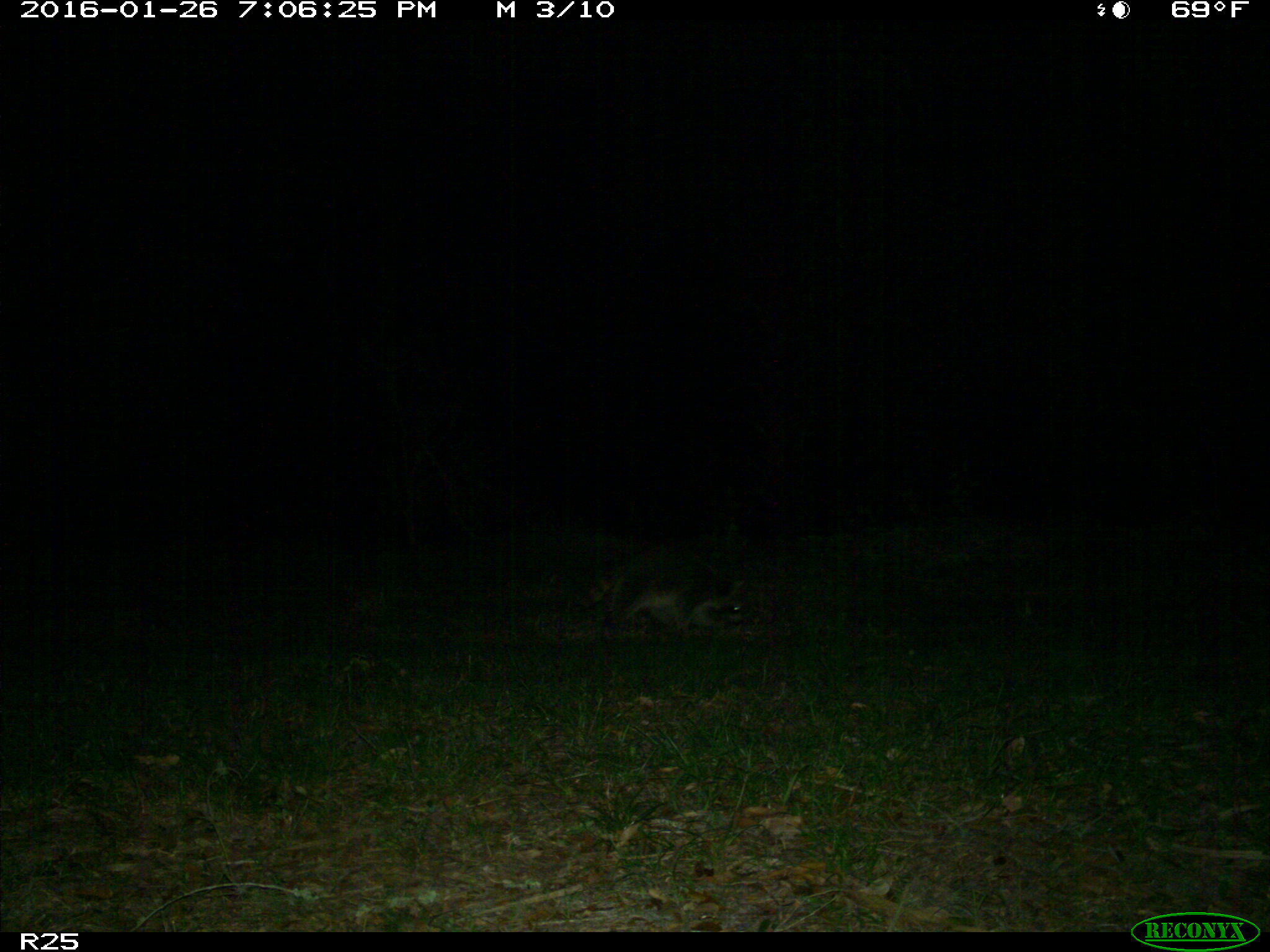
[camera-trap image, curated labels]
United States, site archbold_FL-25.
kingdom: Animalia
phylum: Chordata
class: Mammalia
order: Carnivora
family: Procyonidae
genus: Procyon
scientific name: Procyon lotor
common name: common raccoon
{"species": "Procyon lotor (common raccoon)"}